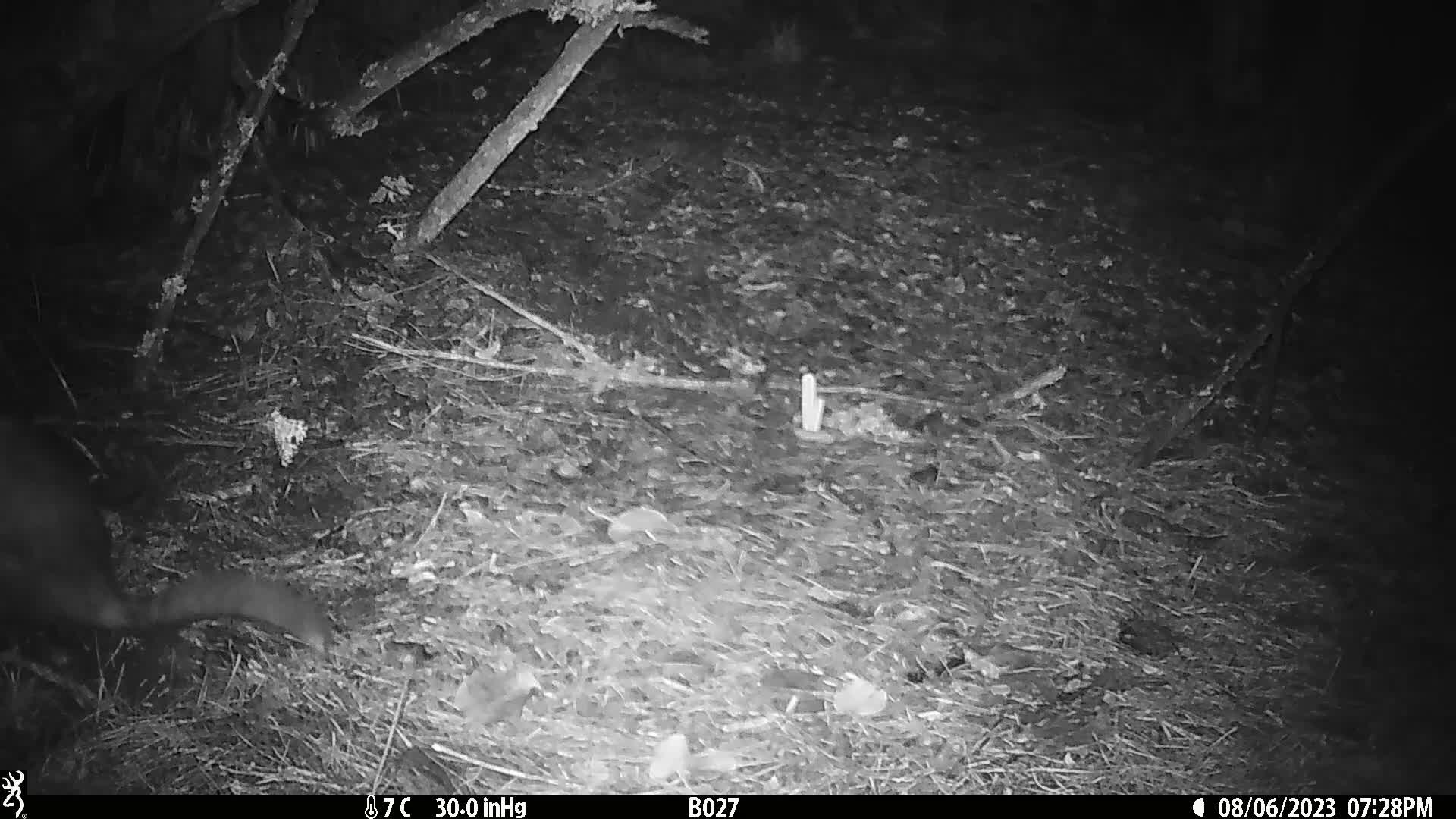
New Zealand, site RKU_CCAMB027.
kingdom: Animalia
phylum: Chordata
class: Mammalia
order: Diprotodontia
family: Phalangeridae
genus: Trichosurus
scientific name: Trichosurus vulpecula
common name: common brushtail possum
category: possum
Possum (common brushtail possum) (Trichosurus vulpecula).